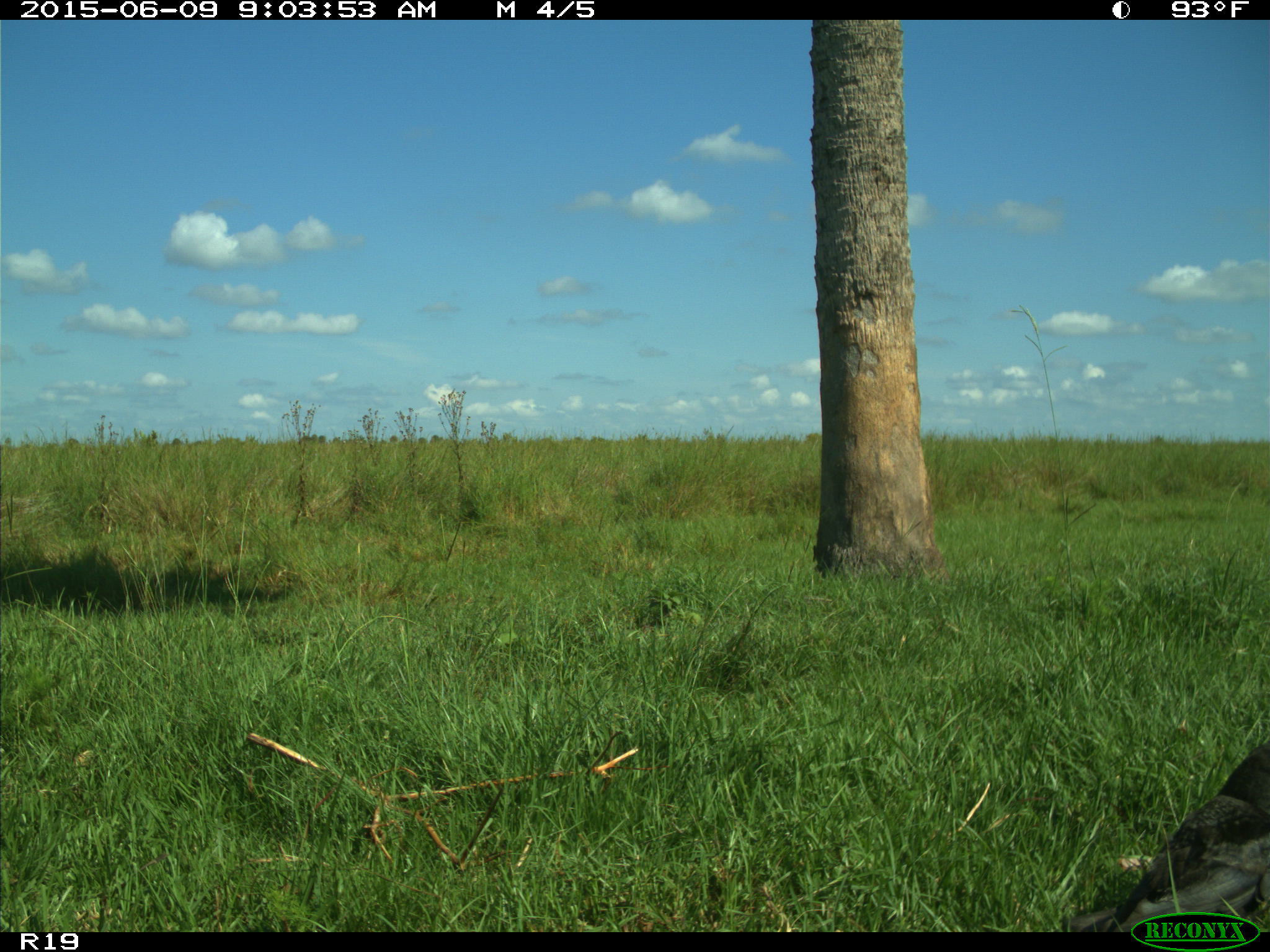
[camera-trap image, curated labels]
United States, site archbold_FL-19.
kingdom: Animalia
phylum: Chordata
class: Aves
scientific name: Aves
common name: birds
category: unidentified bird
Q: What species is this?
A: Unidentified bird (birds) (Aves).